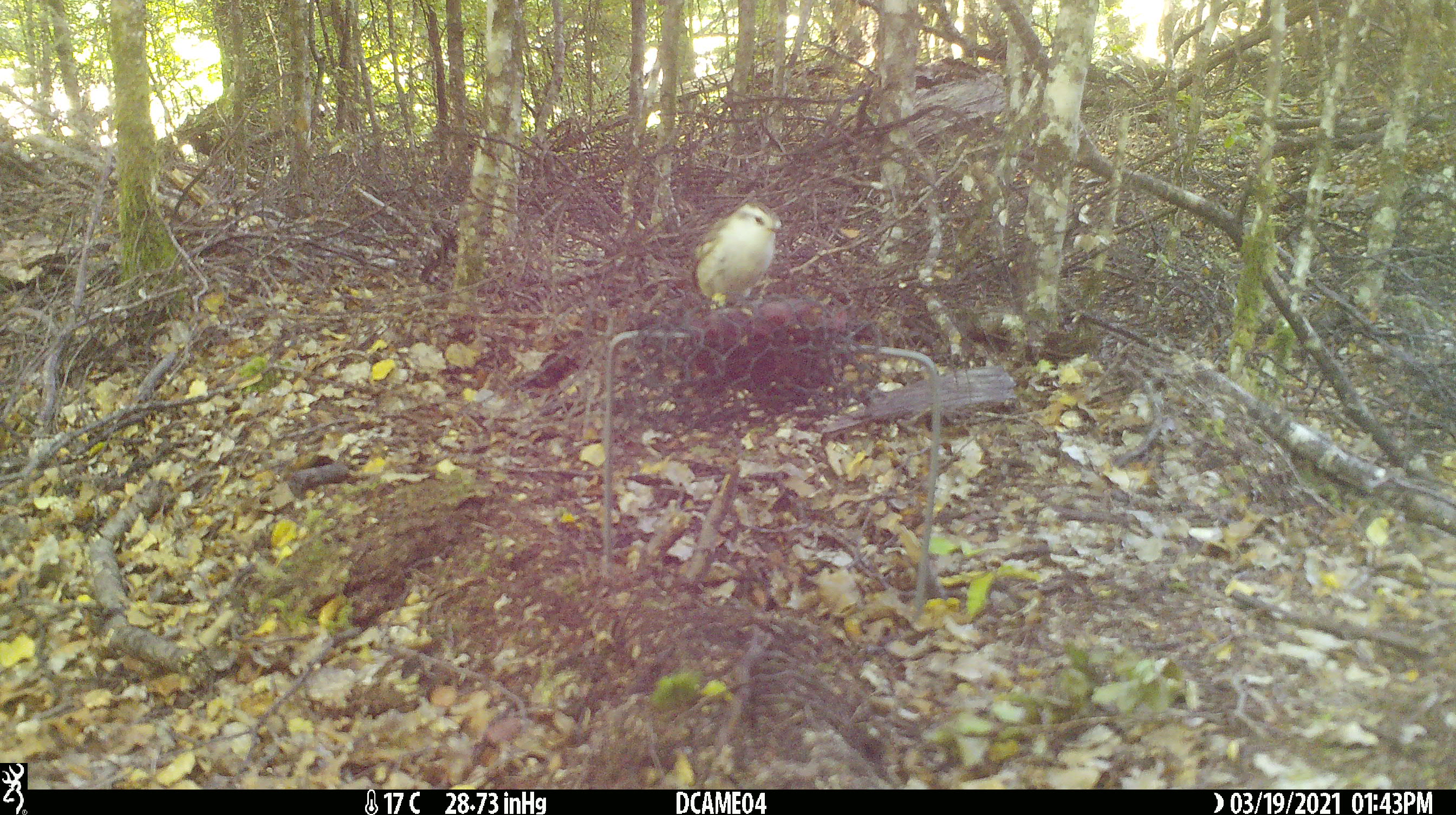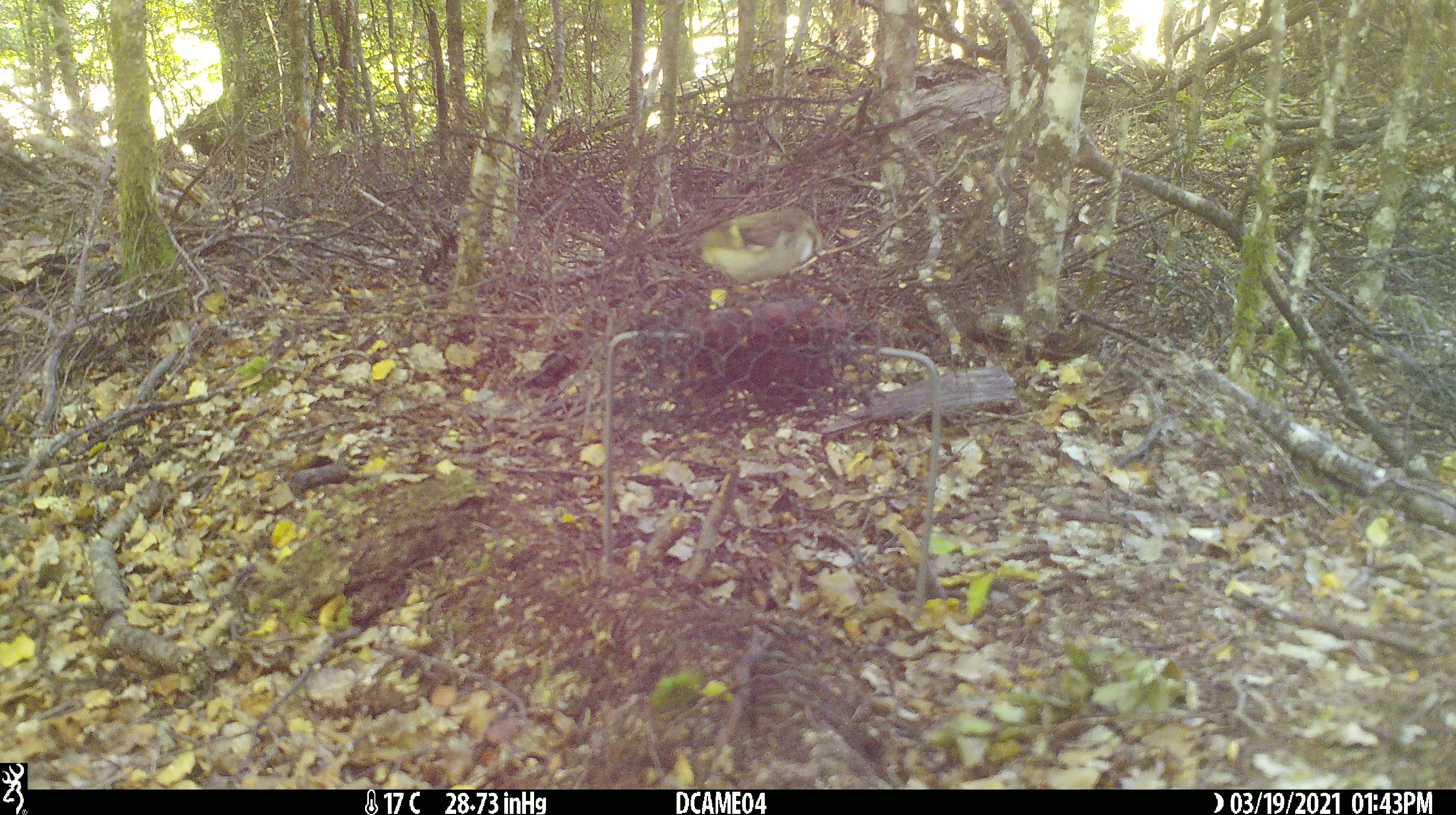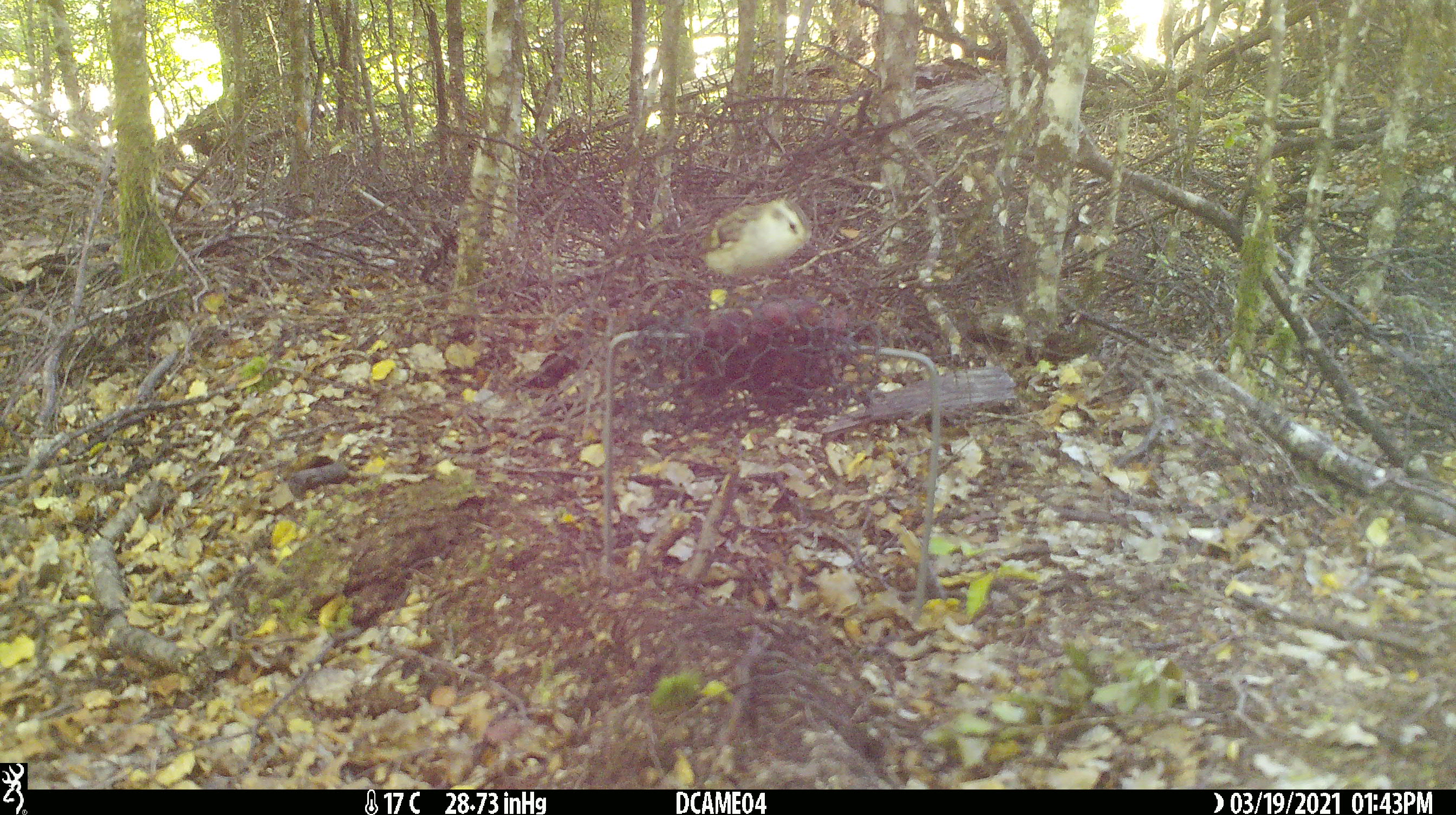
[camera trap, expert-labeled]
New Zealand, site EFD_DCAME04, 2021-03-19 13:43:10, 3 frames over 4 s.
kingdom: Animalia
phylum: Chordata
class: Aves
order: Passeriformes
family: Acanthisittidae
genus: Acanthisitta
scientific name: Acanthisitta chloris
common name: rifleman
Rifleman (Acanthisitta chloris).